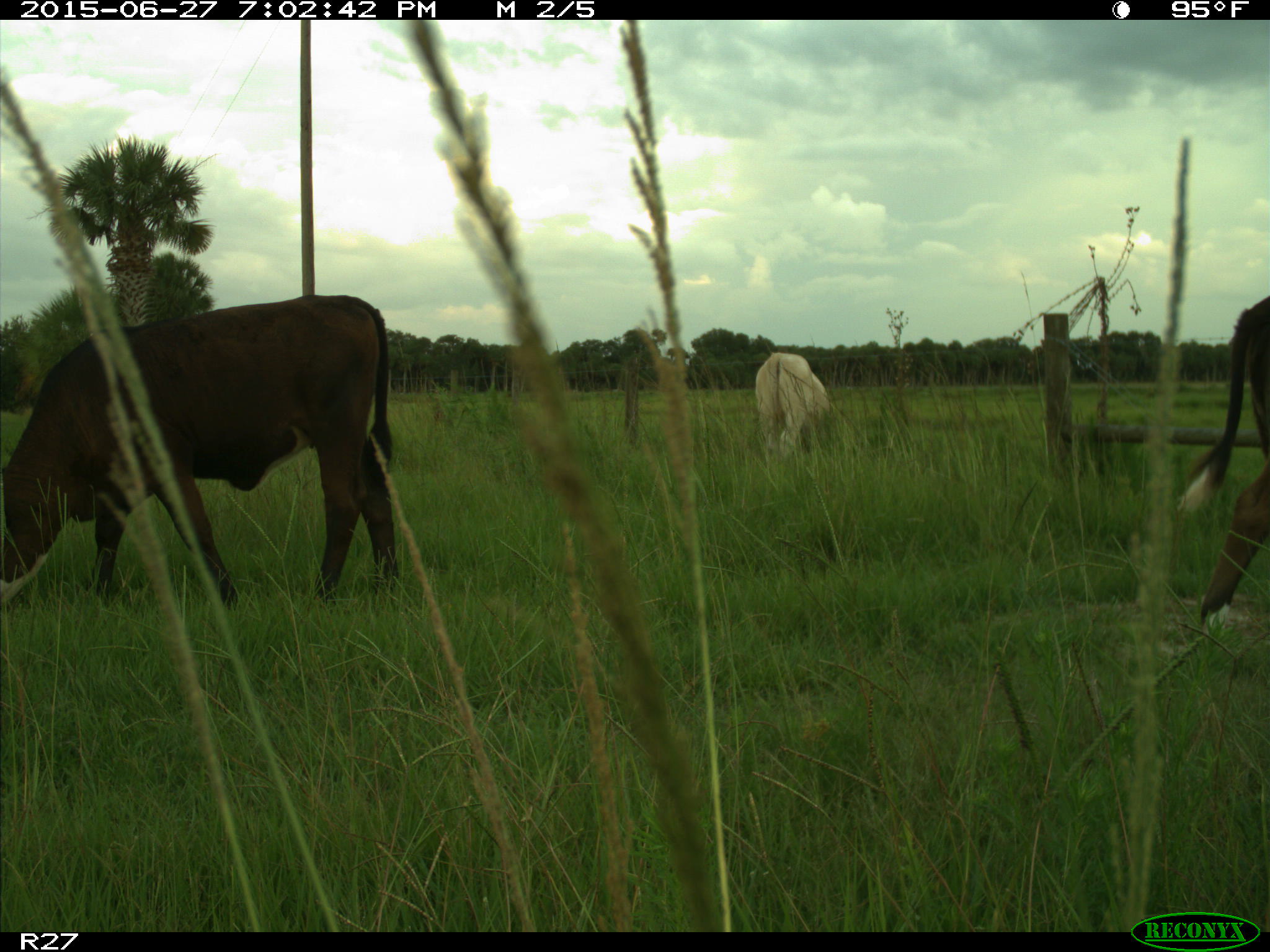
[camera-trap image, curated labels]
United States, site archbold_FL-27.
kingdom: Animalia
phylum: Chordata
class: Mammalia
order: Artiodactyla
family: Bovidae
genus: Bos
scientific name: Bos taurus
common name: domestic cow